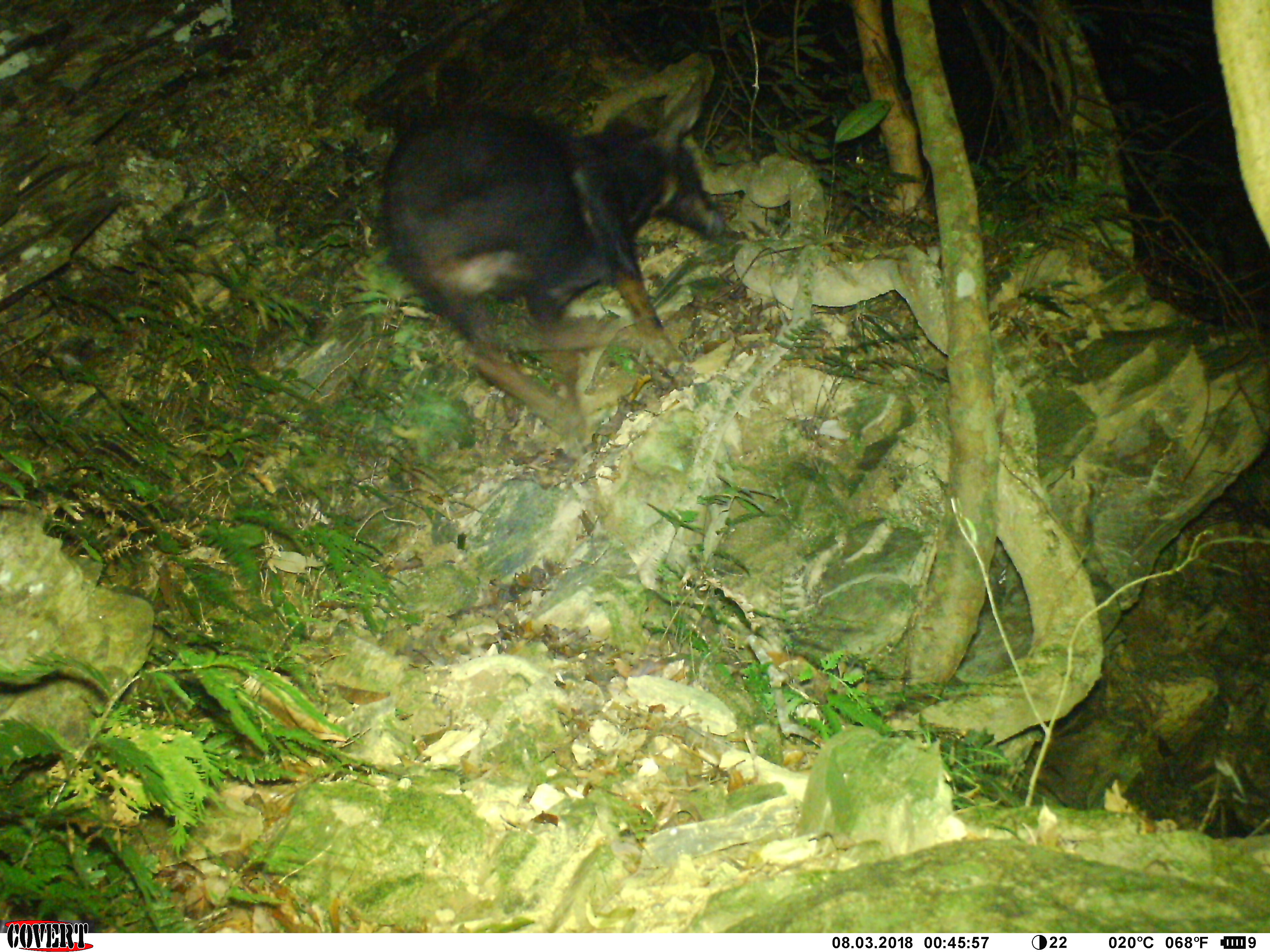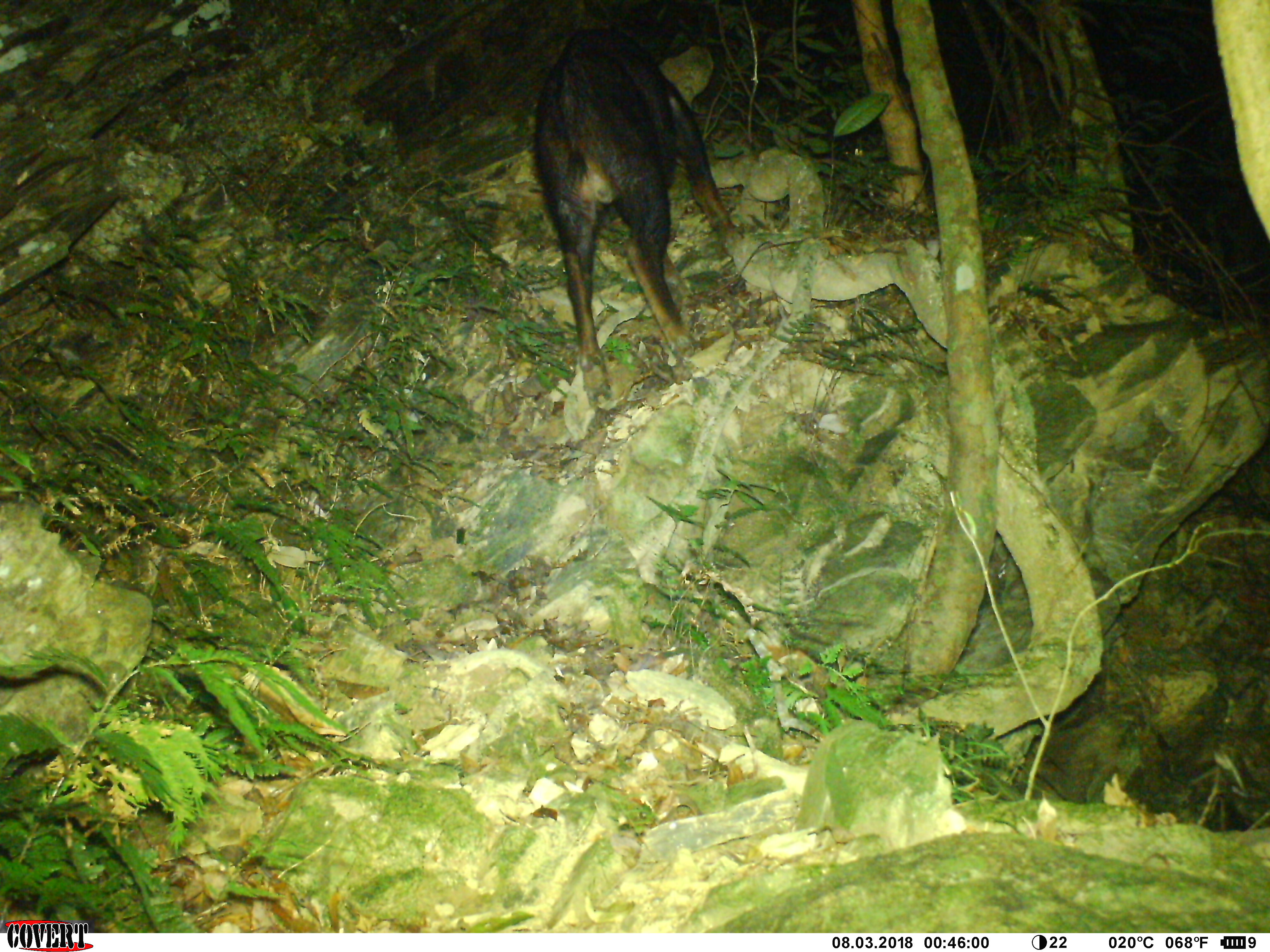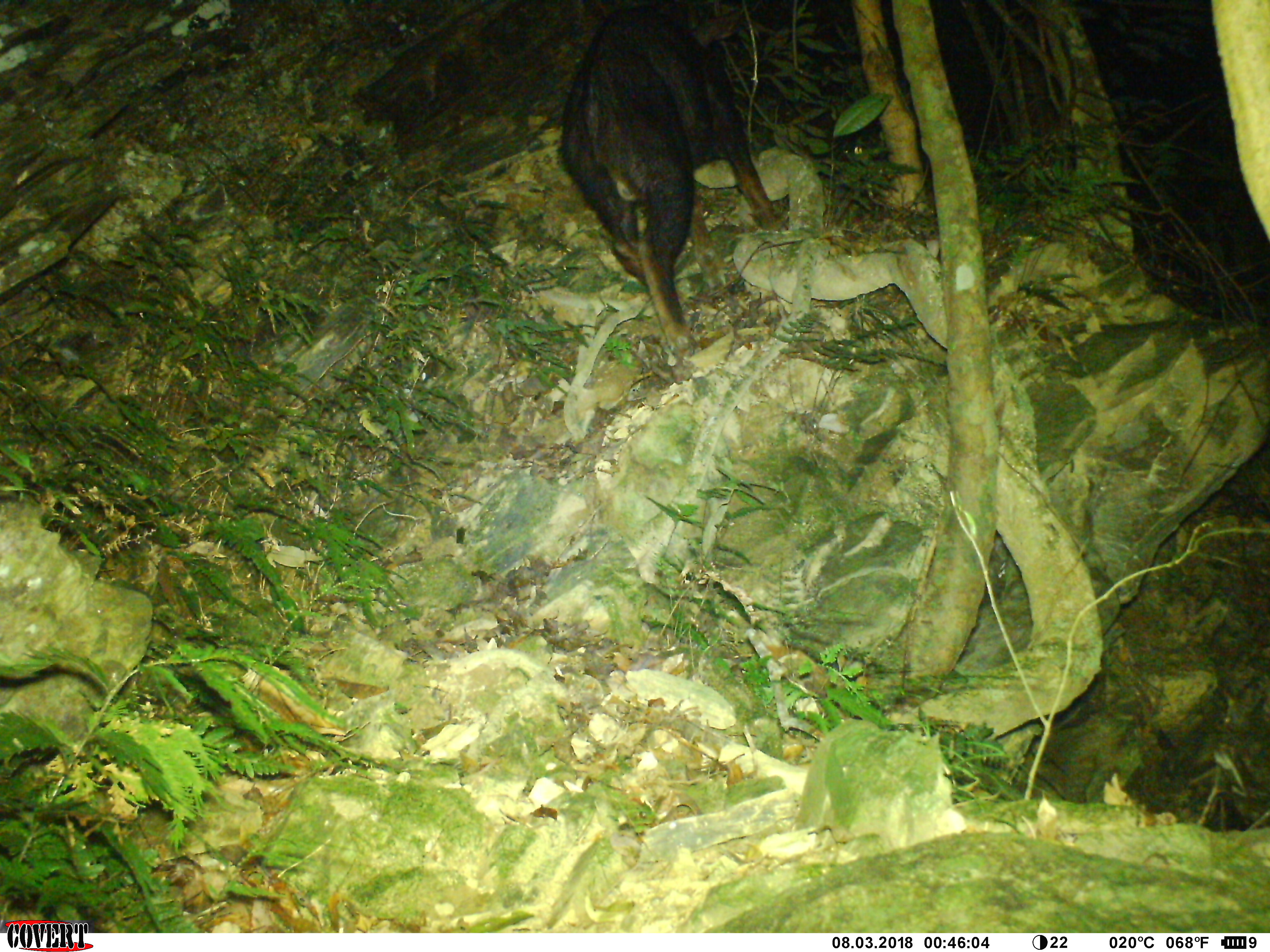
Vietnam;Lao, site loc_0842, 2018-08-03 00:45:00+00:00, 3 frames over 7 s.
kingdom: Animalia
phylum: Chordata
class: Mammalia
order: Artiodactyla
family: Bovidae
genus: Capricornis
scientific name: Capricornis sumatraensis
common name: chinese serow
Chinese serow (Capricornis sumatraensis). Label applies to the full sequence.